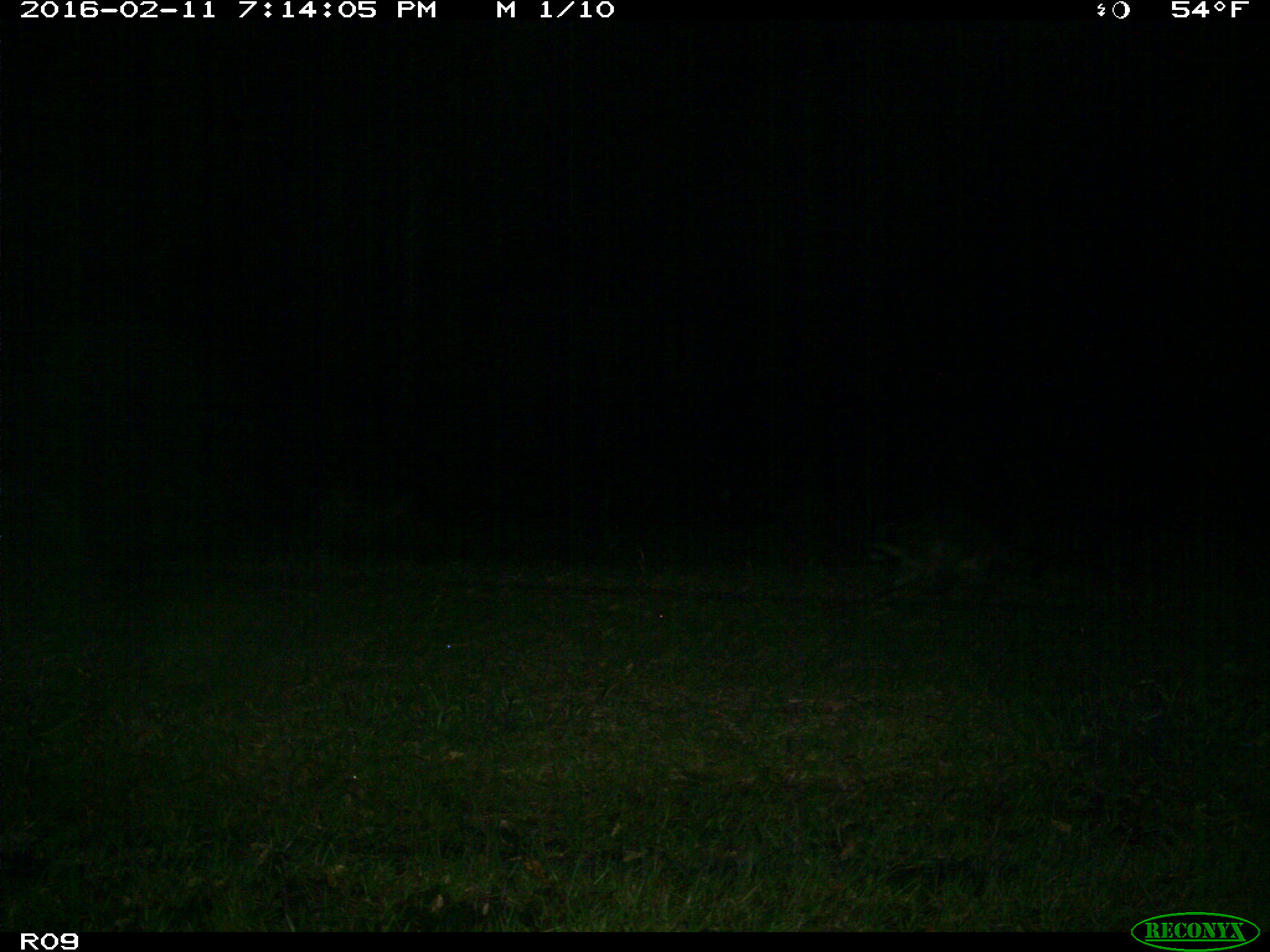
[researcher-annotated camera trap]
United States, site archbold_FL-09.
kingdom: Animalia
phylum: Chordata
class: Mammalia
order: Carnivora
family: Procyonidae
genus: Procyon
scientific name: Procyon lotor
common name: common raccoon